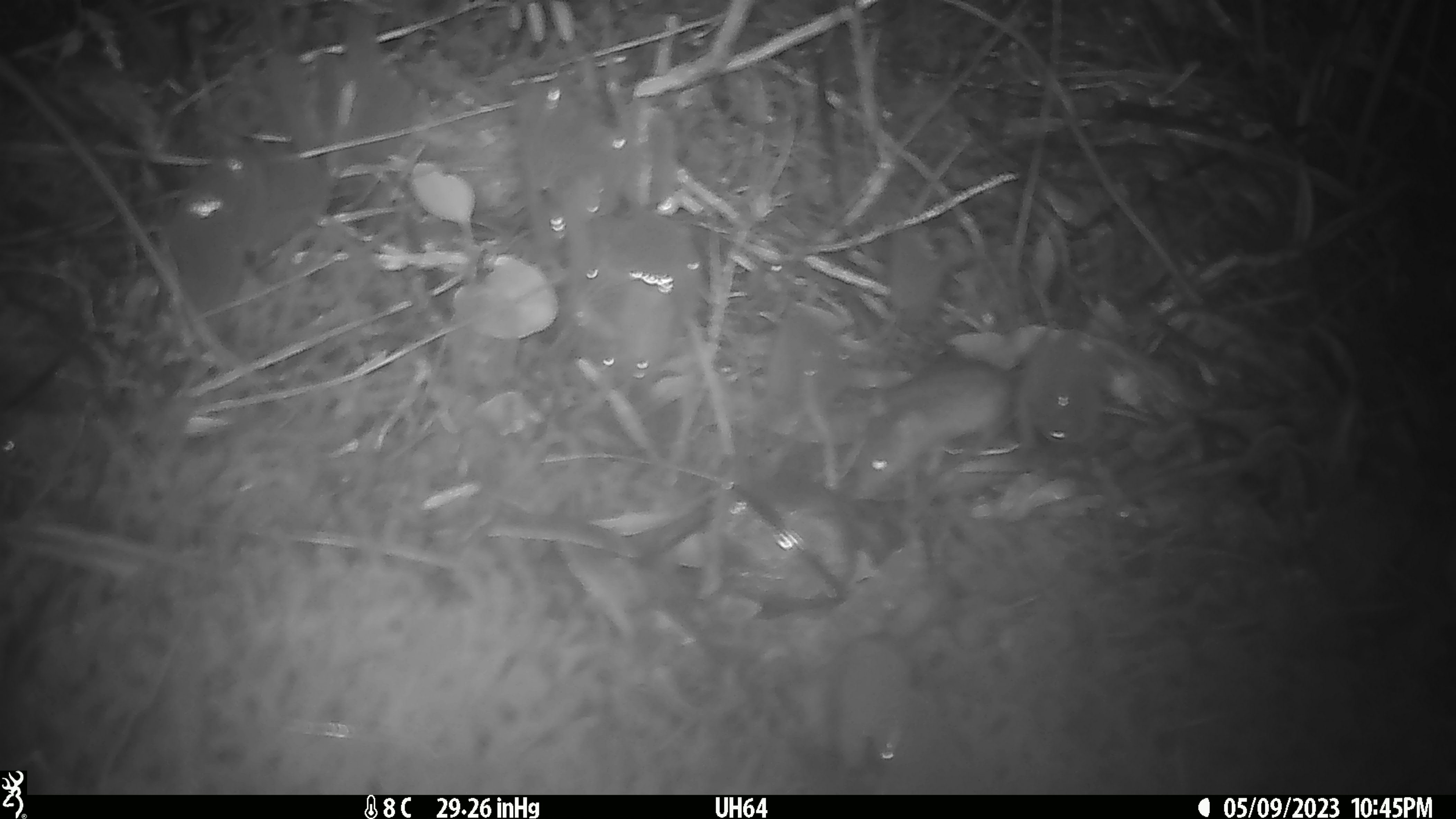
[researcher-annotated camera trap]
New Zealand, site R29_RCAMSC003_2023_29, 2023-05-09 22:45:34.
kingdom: Animalia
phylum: Chordata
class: Mammalia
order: Rodentia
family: Muridae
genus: Mus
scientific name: Mus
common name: mouse